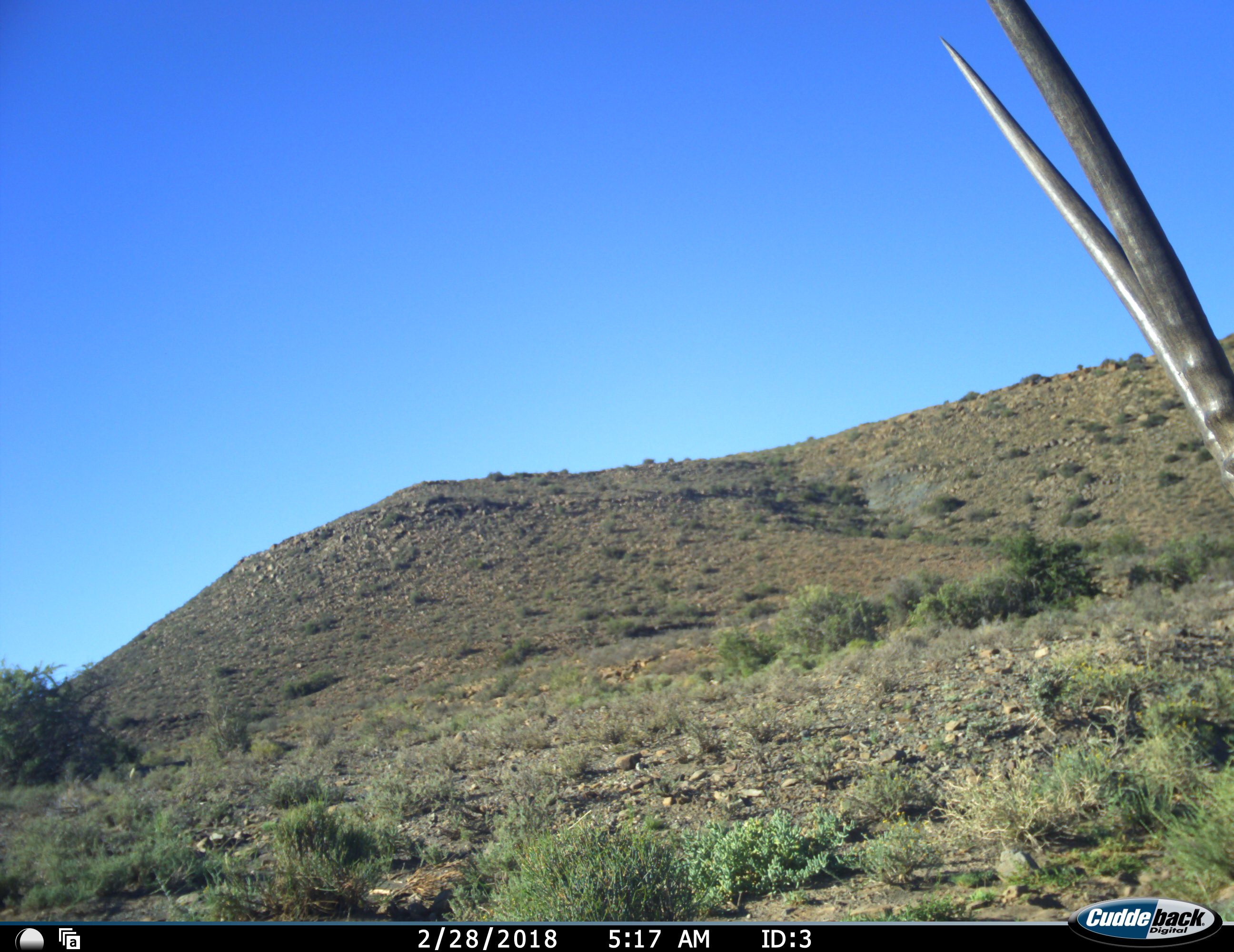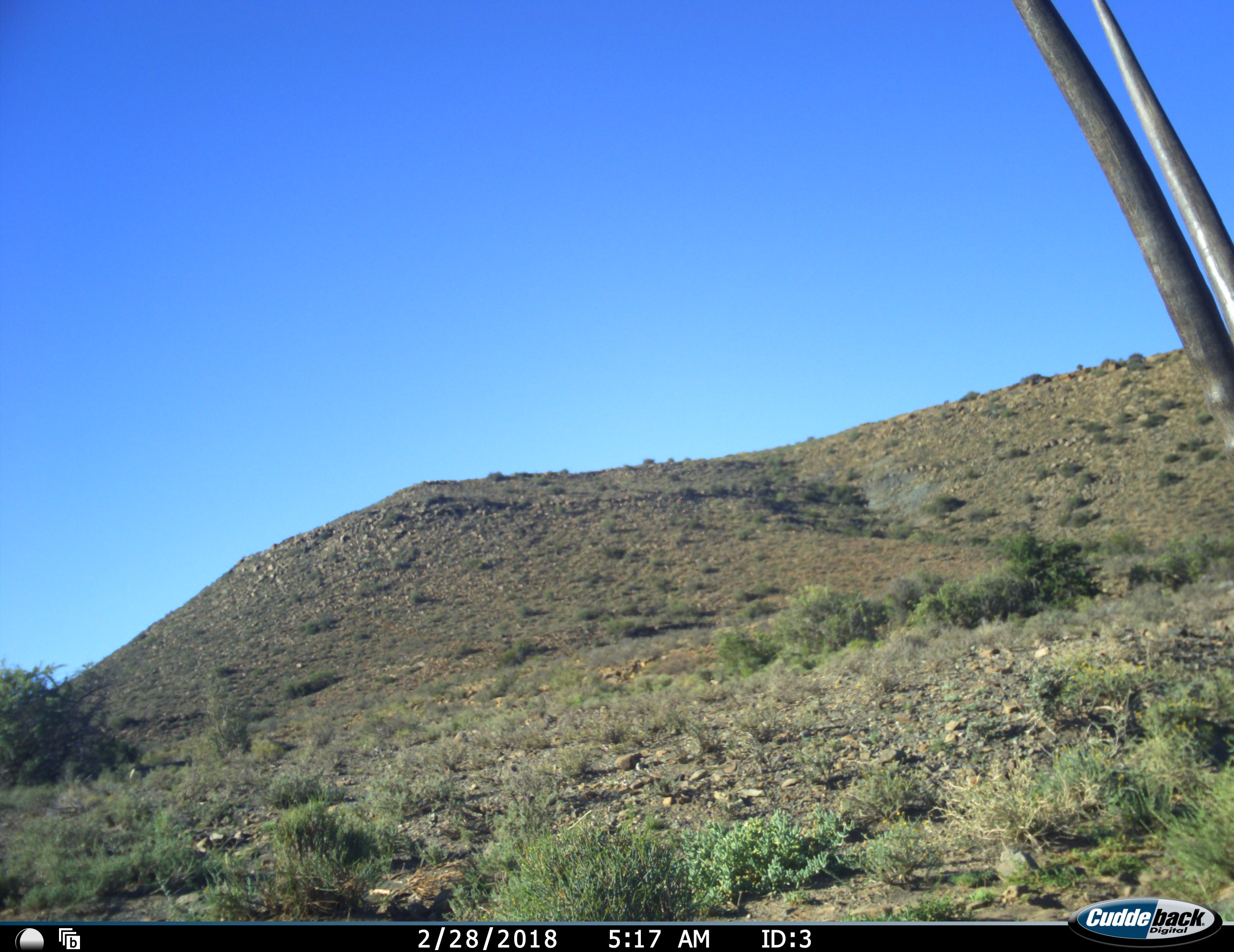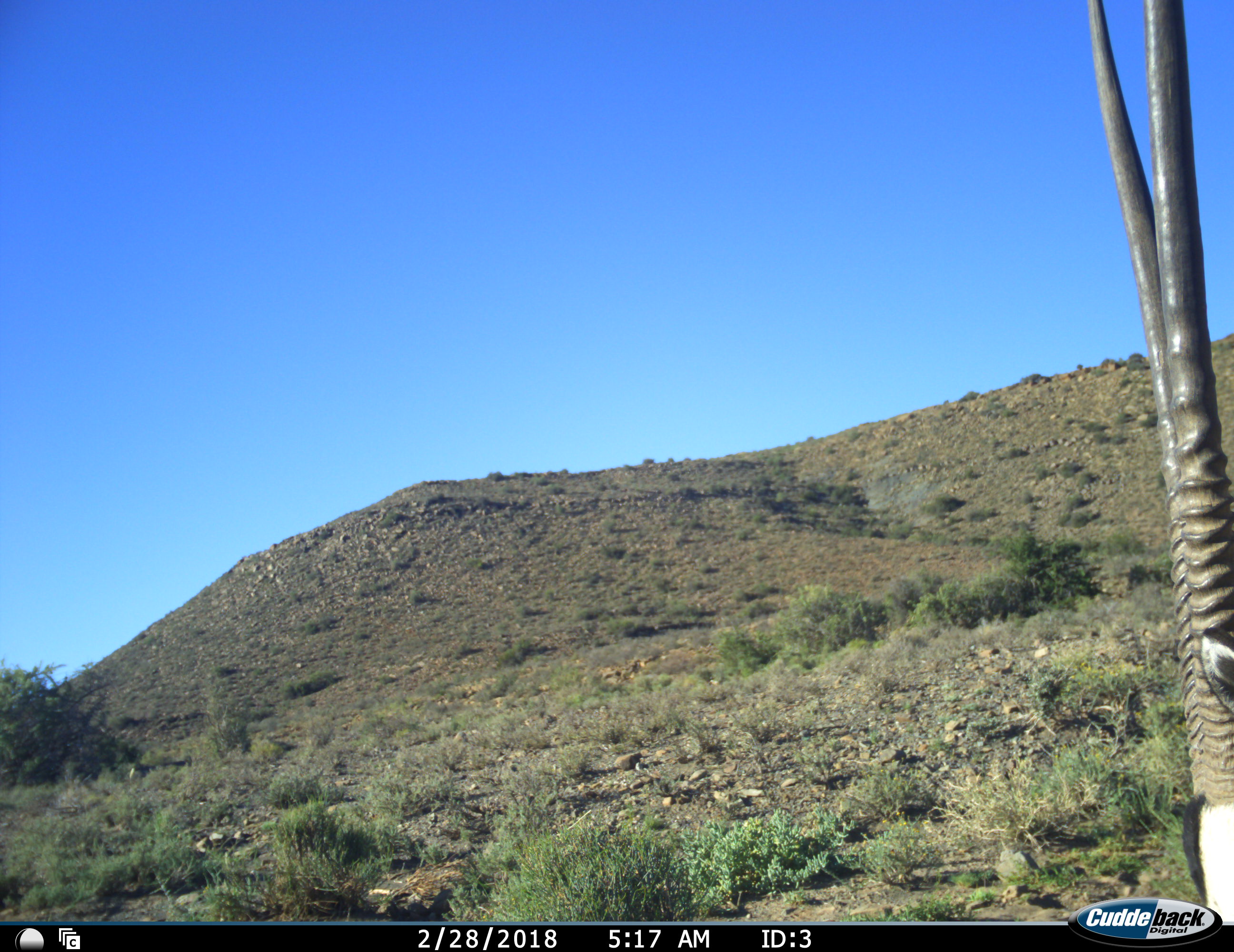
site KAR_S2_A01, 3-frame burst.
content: unidentified animal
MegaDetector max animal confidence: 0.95